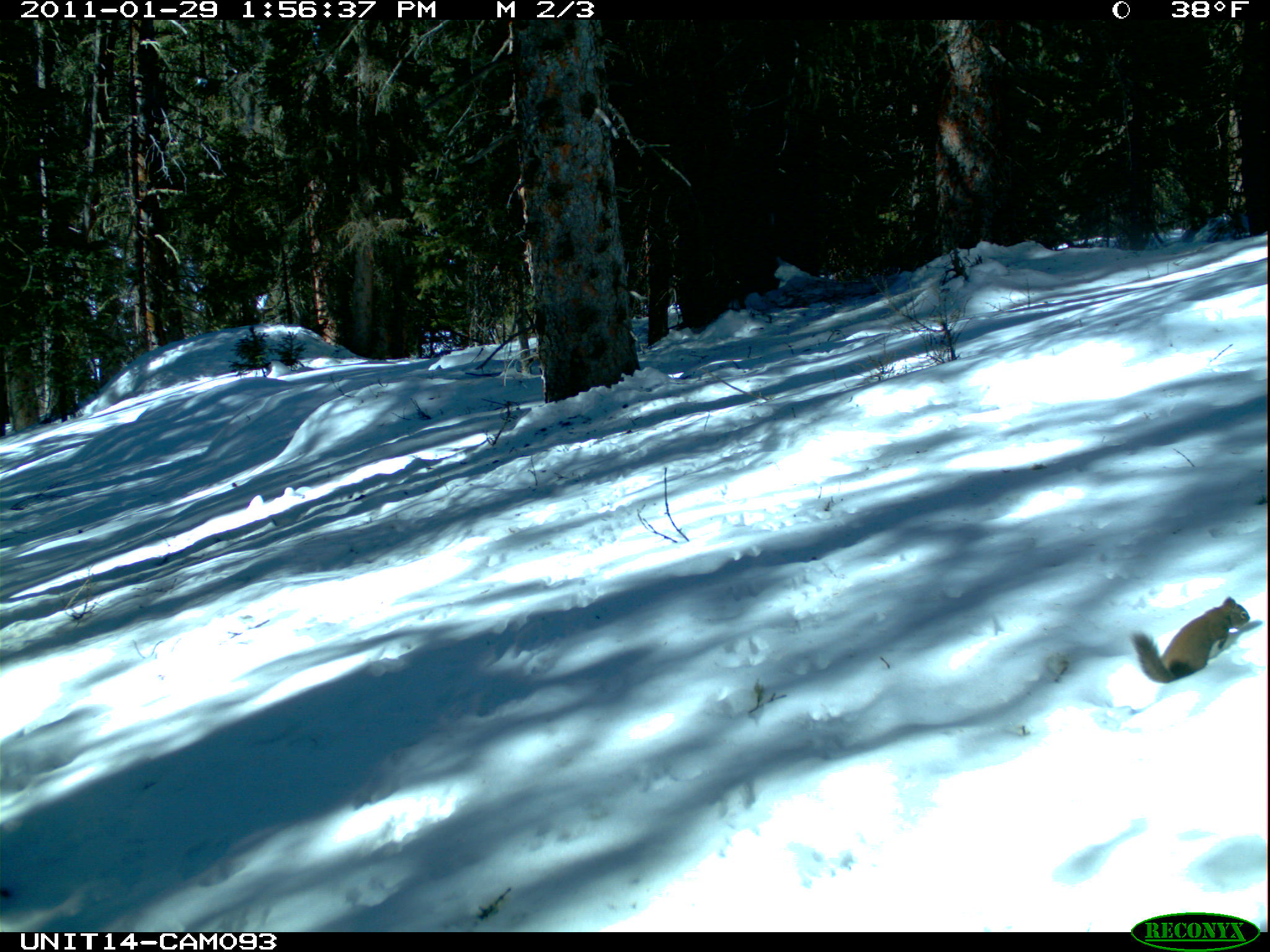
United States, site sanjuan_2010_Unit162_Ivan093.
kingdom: Animalia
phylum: Chordata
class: Mammalia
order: Rodentia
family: Sciuridae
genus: Tamiasciurus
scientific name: Tamiasciurus hudsonicus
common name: american red squirrel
Tamiasciurus hudsonicus (american red squirrel).